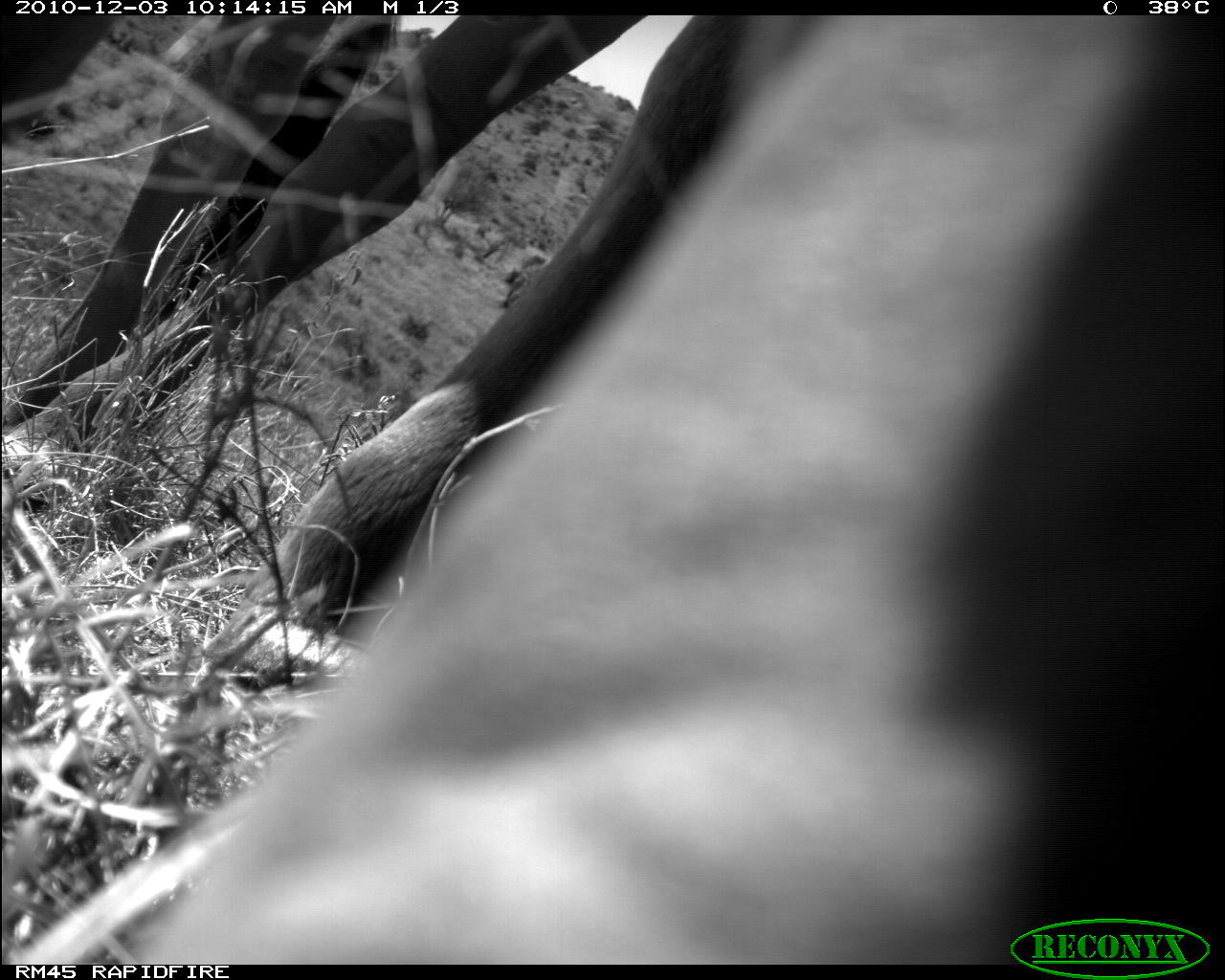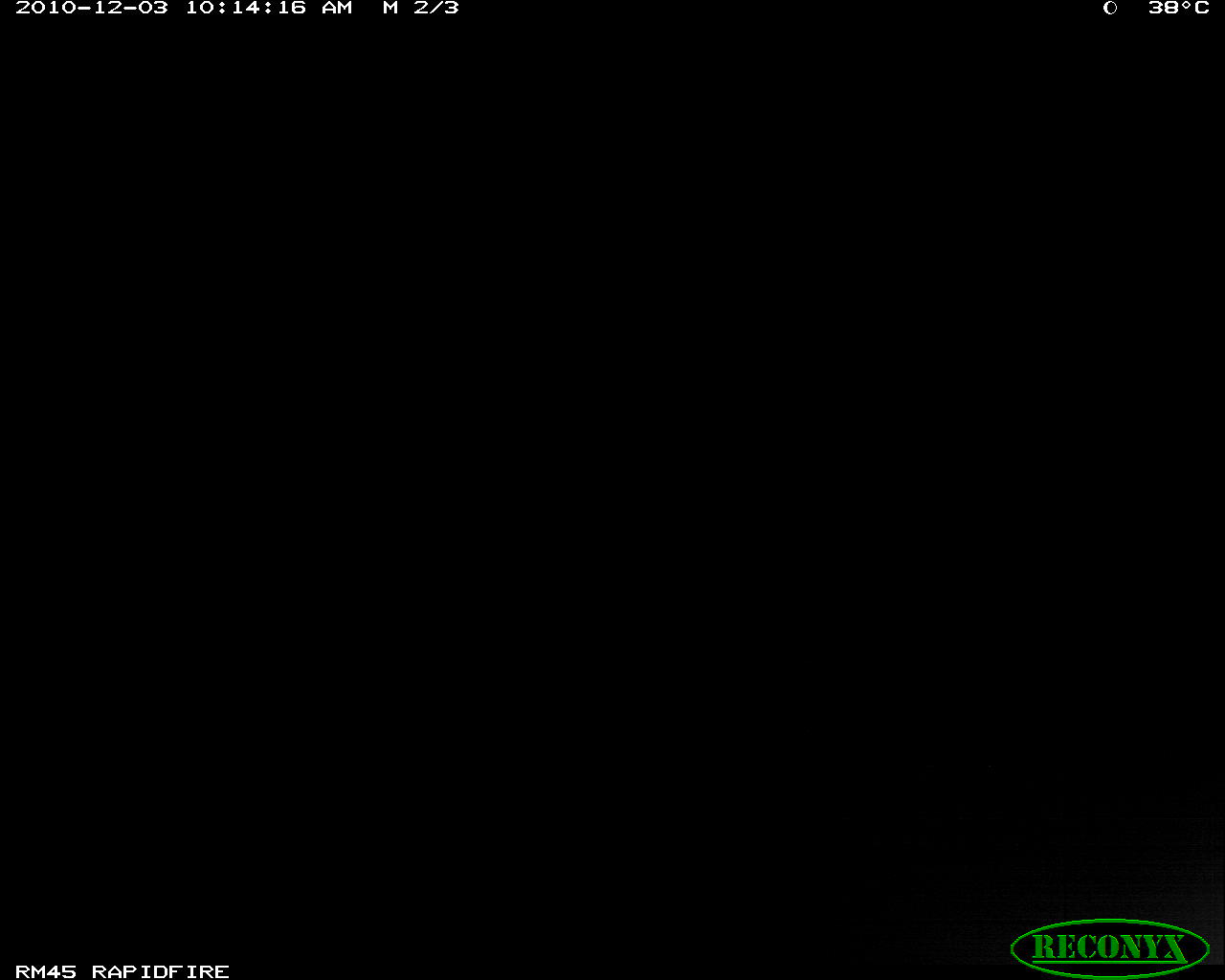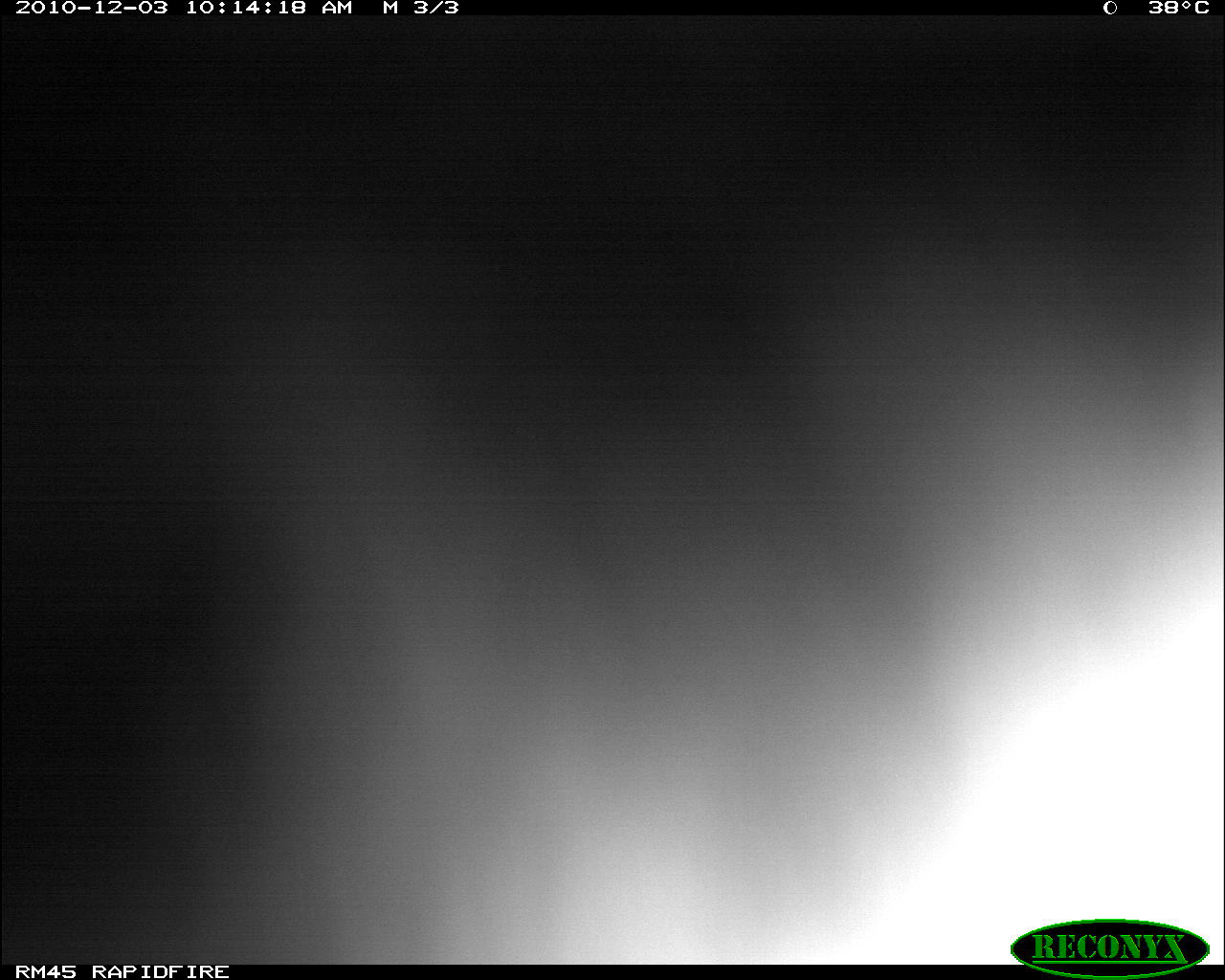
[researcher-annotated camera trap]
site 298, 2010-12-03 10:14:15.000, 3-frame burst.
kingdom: Animalia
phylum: Chordata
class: Mammalia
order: Artiodactyla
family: Bovidae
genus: Bos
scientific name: Bos taurus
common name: domestic cattle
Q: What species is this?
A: Bos taurus (domestic cattle).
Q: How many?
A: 1.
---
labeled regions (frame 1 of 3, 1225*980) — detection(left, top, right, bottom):
bos taurus: detection(3, 16, 1225, 964)